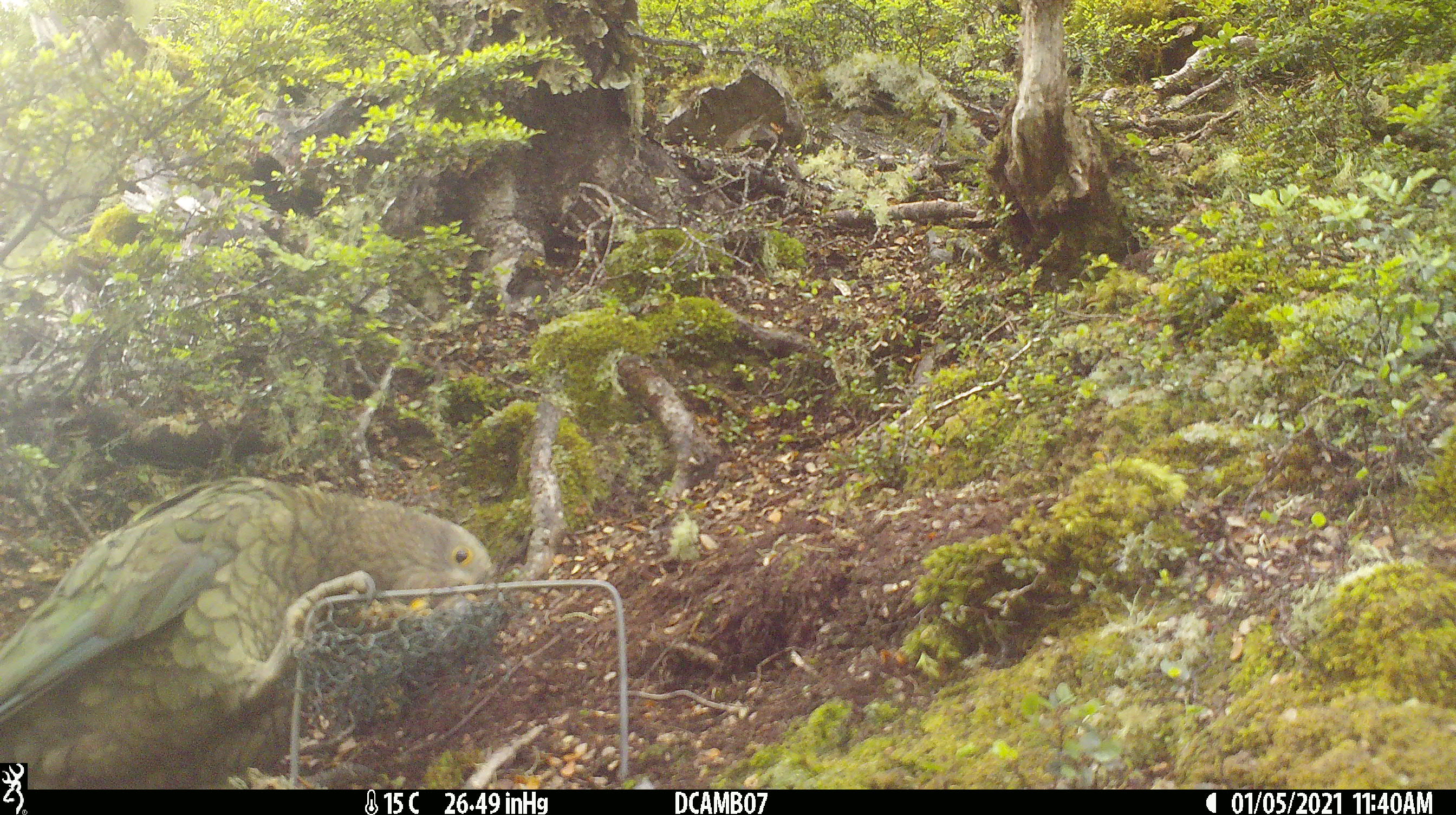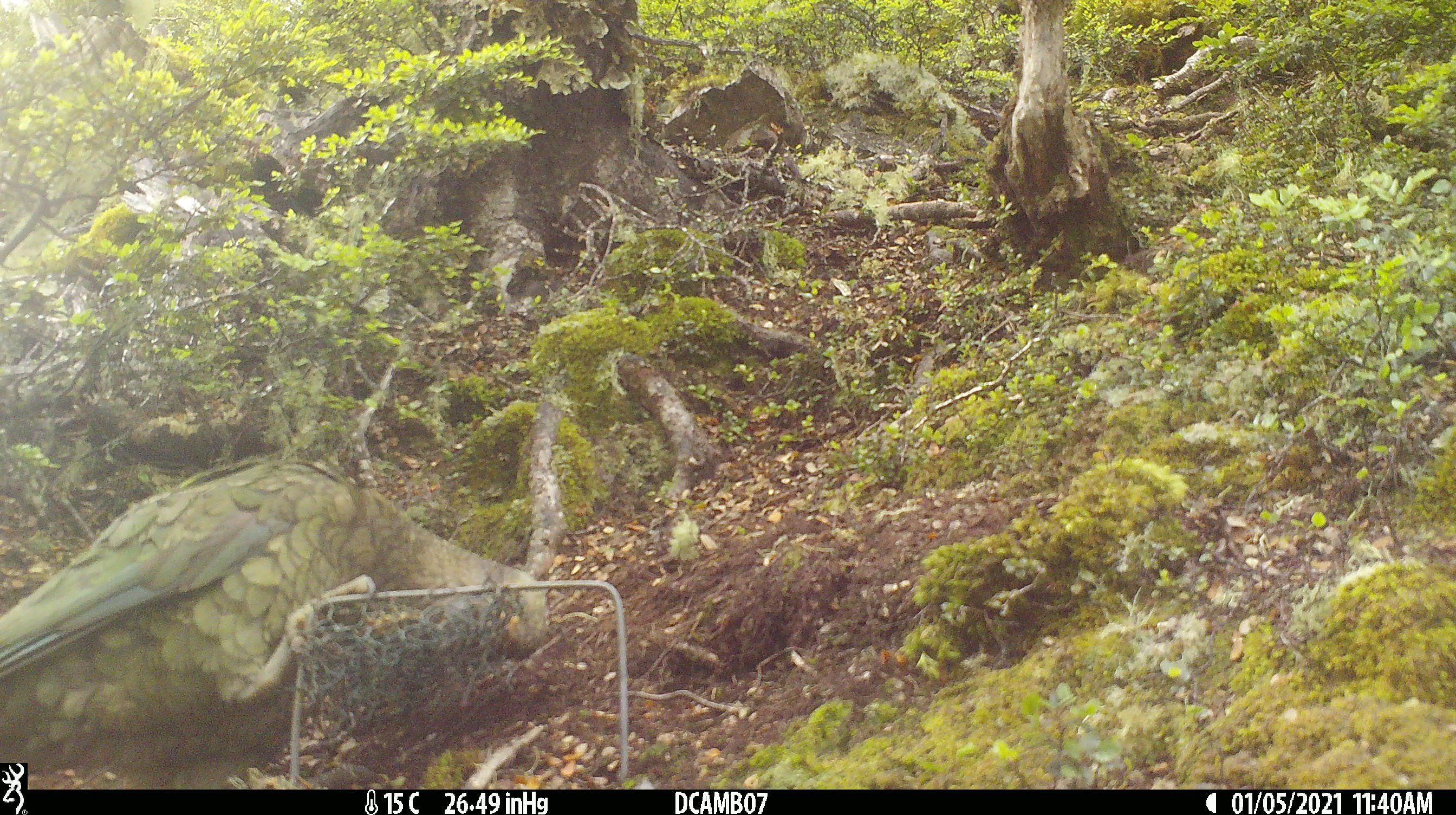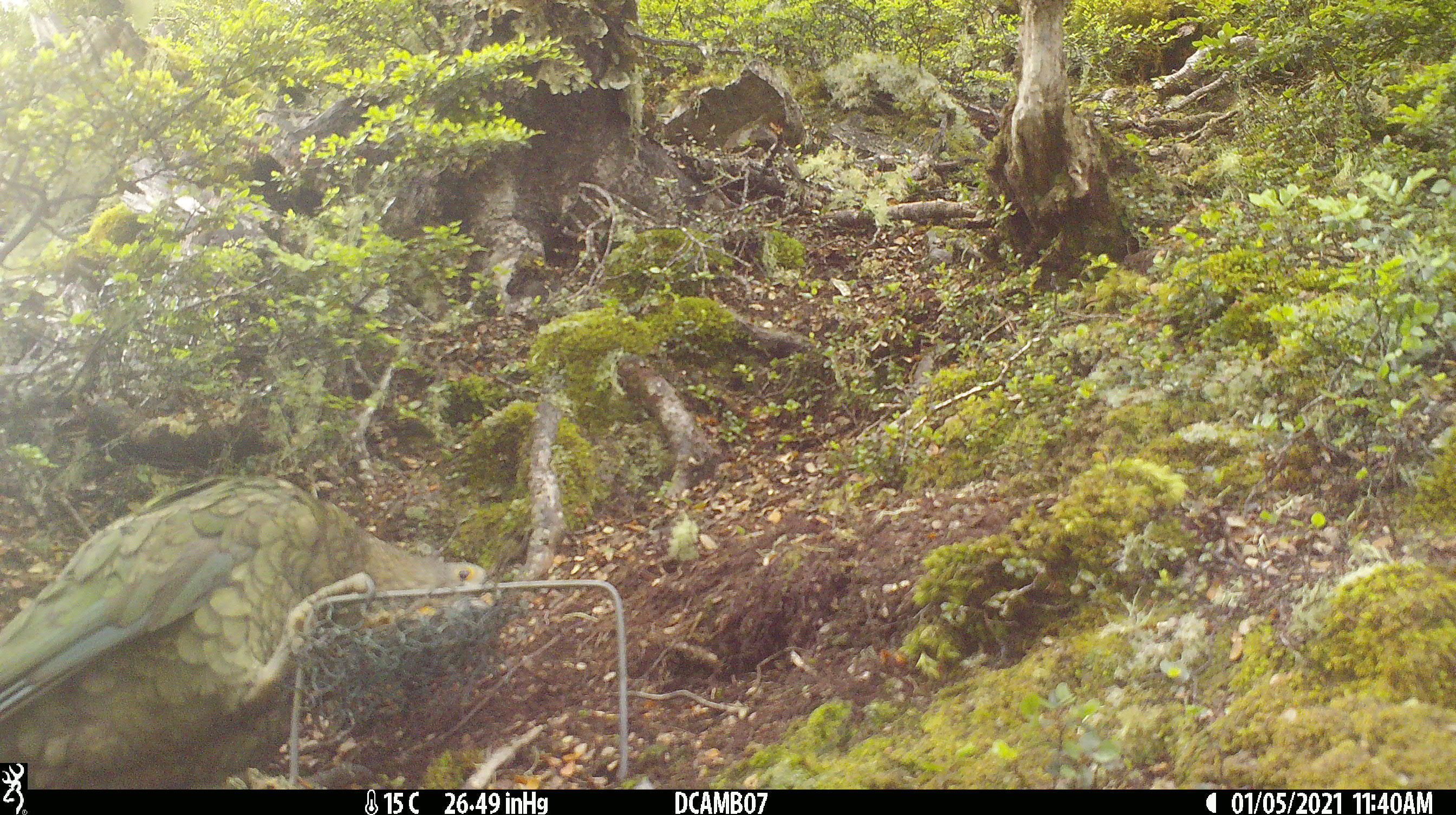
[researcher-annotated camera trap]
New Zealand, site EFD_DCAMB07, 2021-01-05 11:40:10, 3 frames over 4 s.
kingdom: Animalia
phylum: Chordata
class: Aves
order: Psittaciformes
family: Strigopidae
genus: Nestor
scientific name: Nestor notabilis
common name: kea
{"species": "kea (Nestor notabilis)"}